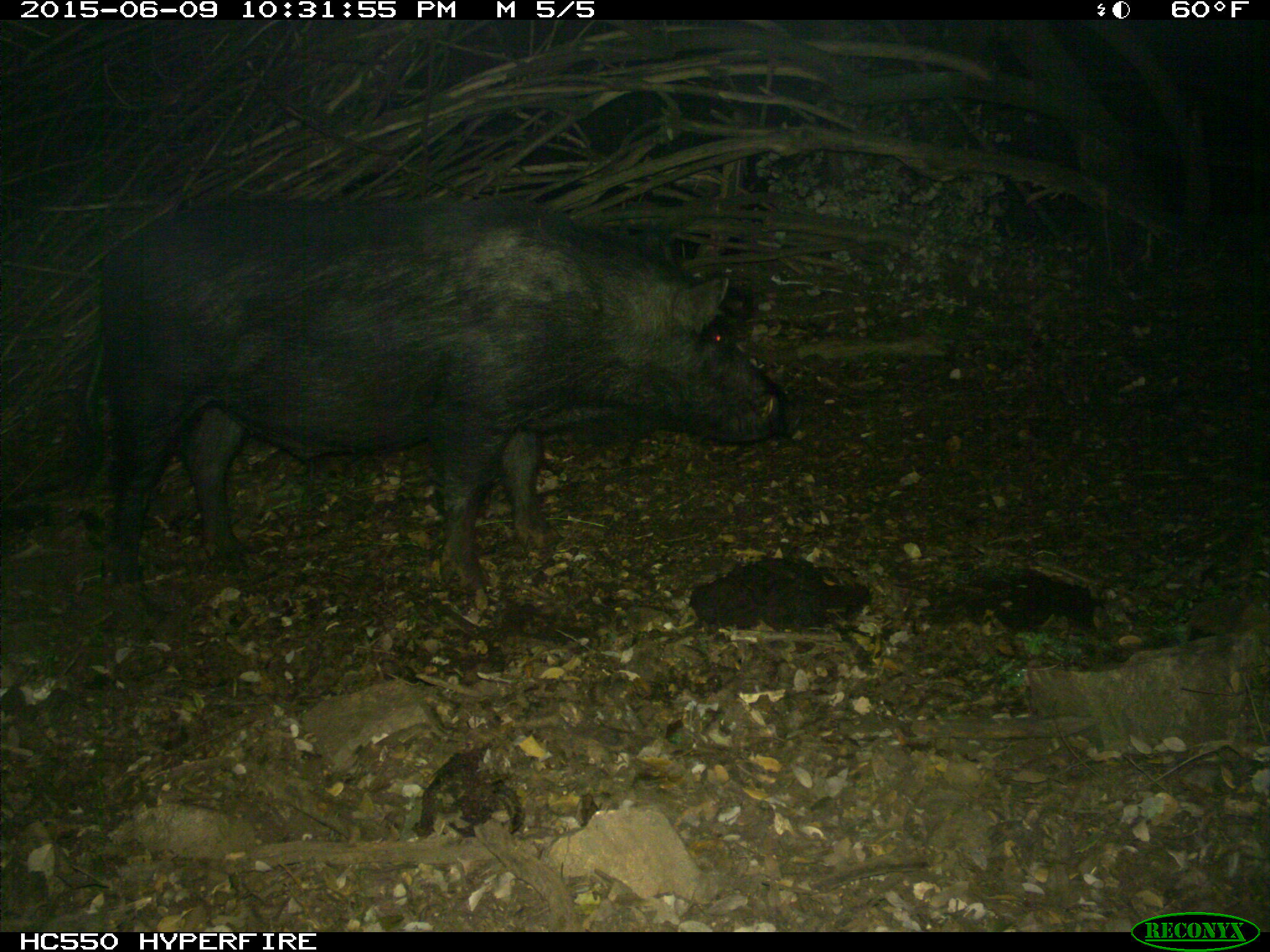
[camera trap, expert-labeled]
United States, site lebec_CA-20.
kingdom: Animalia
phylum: Chordata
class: Mammalia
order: Artiodactyla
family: Suidae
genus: Sus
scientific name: Sus scrofa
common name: wild boar